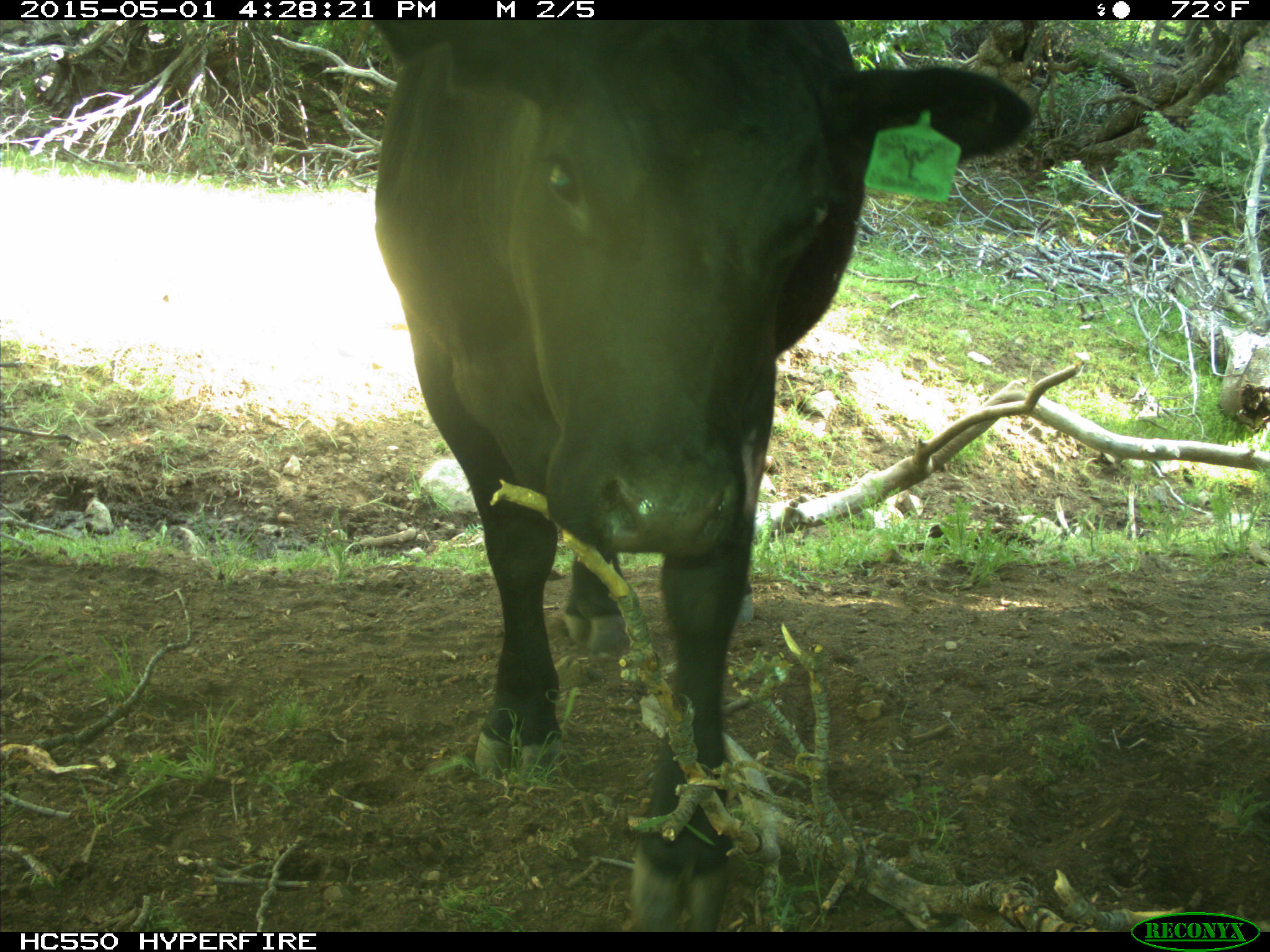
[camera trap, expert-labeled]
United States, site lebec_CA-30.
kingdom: Animalia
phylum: Chordata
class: Mammalia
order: Artiodactyla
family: Bovidae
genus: Bos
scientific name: Bos taurus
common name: domestic cow